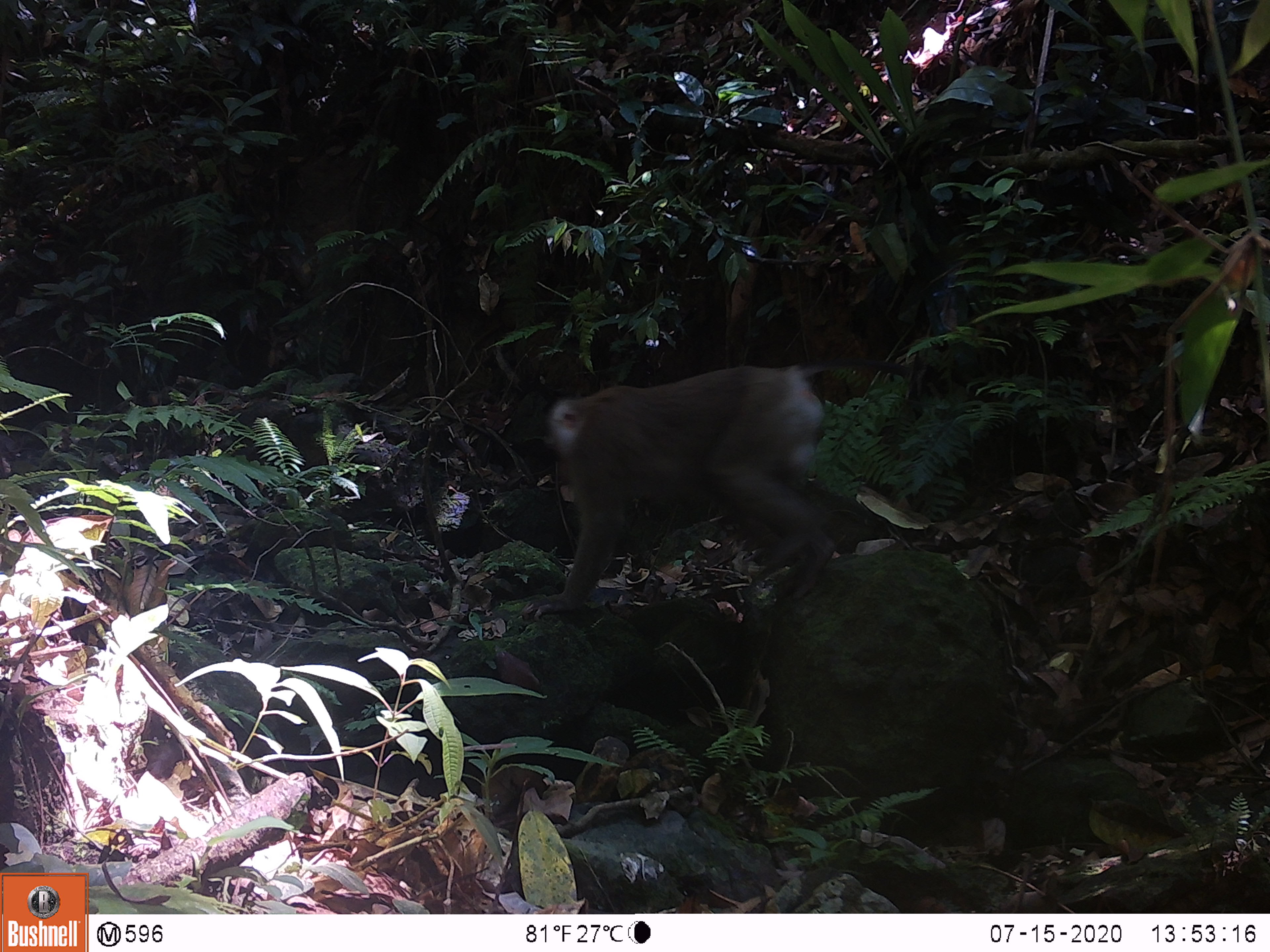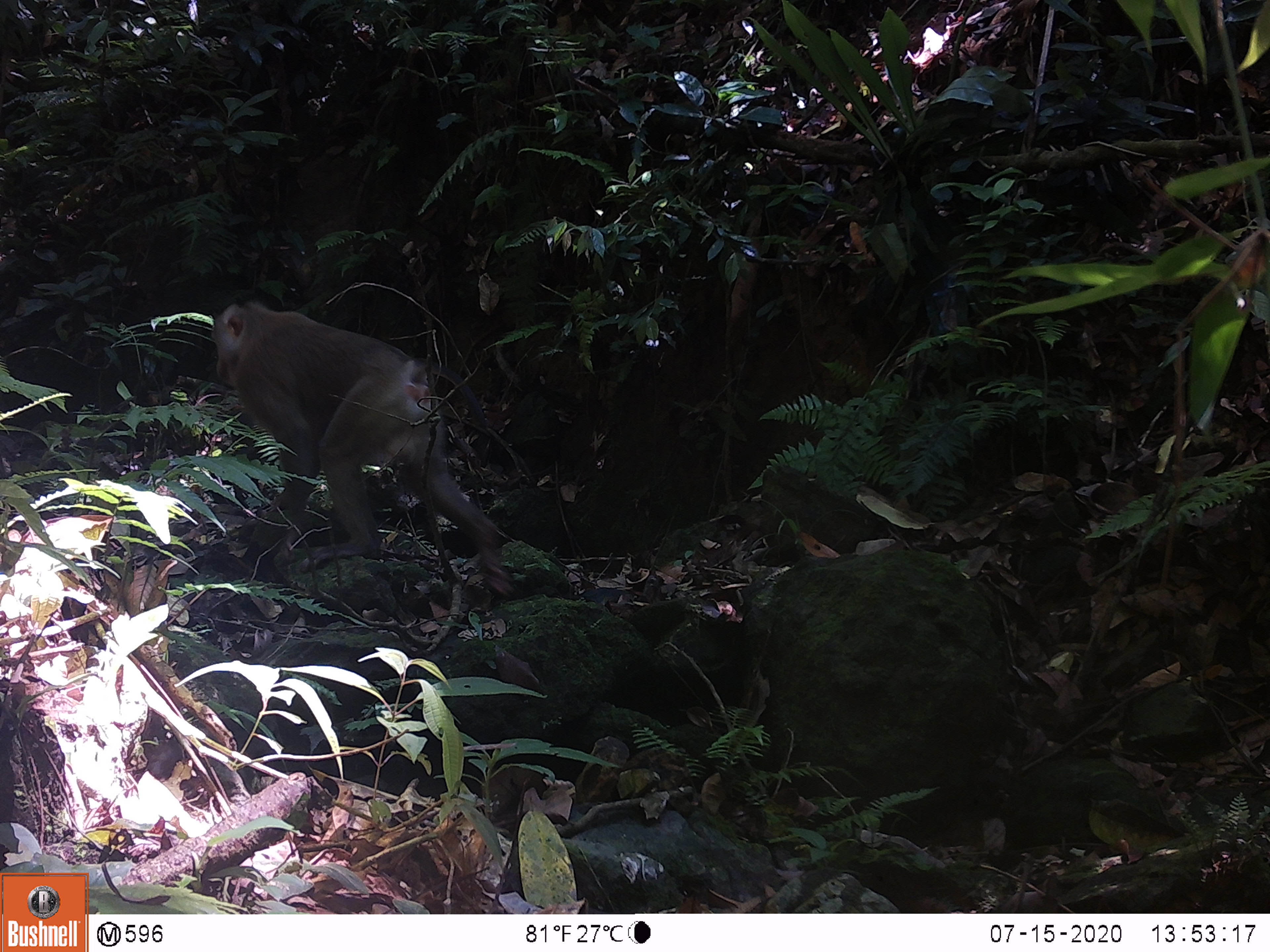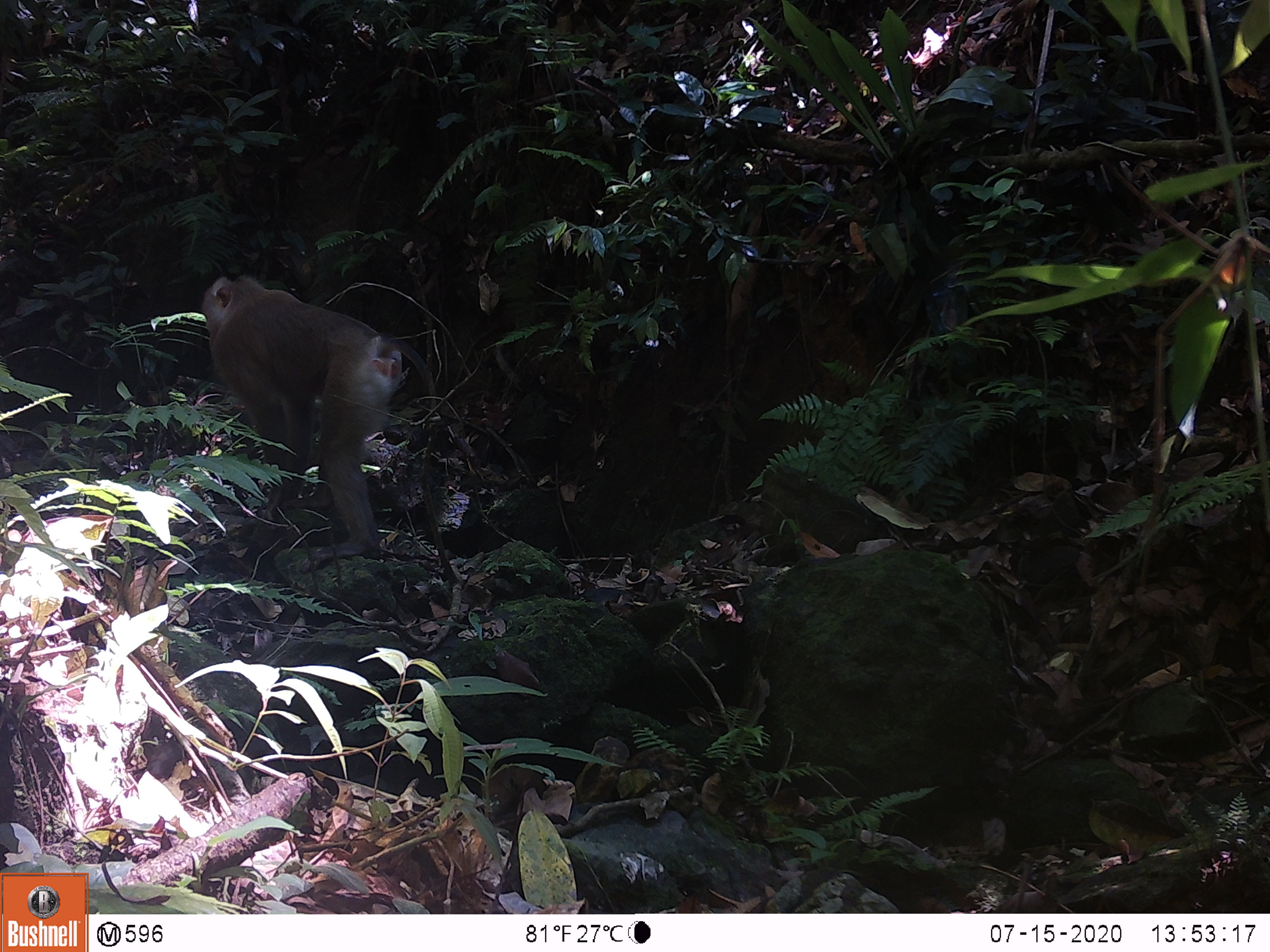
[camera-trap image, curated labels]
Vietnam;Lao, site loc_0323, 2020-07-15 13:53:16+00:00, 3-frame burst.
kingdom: Animalia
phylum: Chordata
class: Mammalia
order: Primates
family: Cercopithecidae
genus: Macaca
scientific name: Macaca nemestrina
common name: pig-tailed macaque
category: pig tailed macaque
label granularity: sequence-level